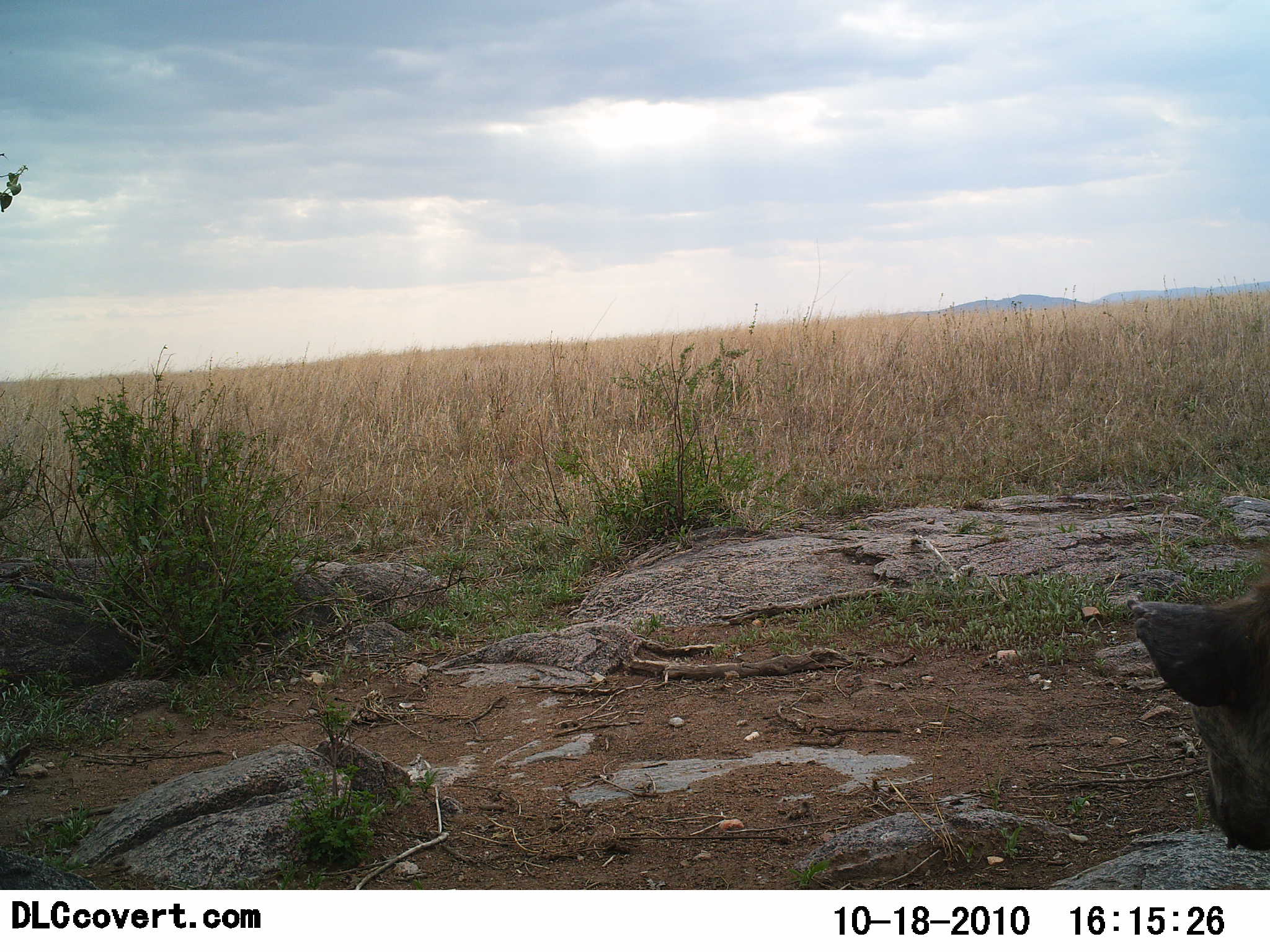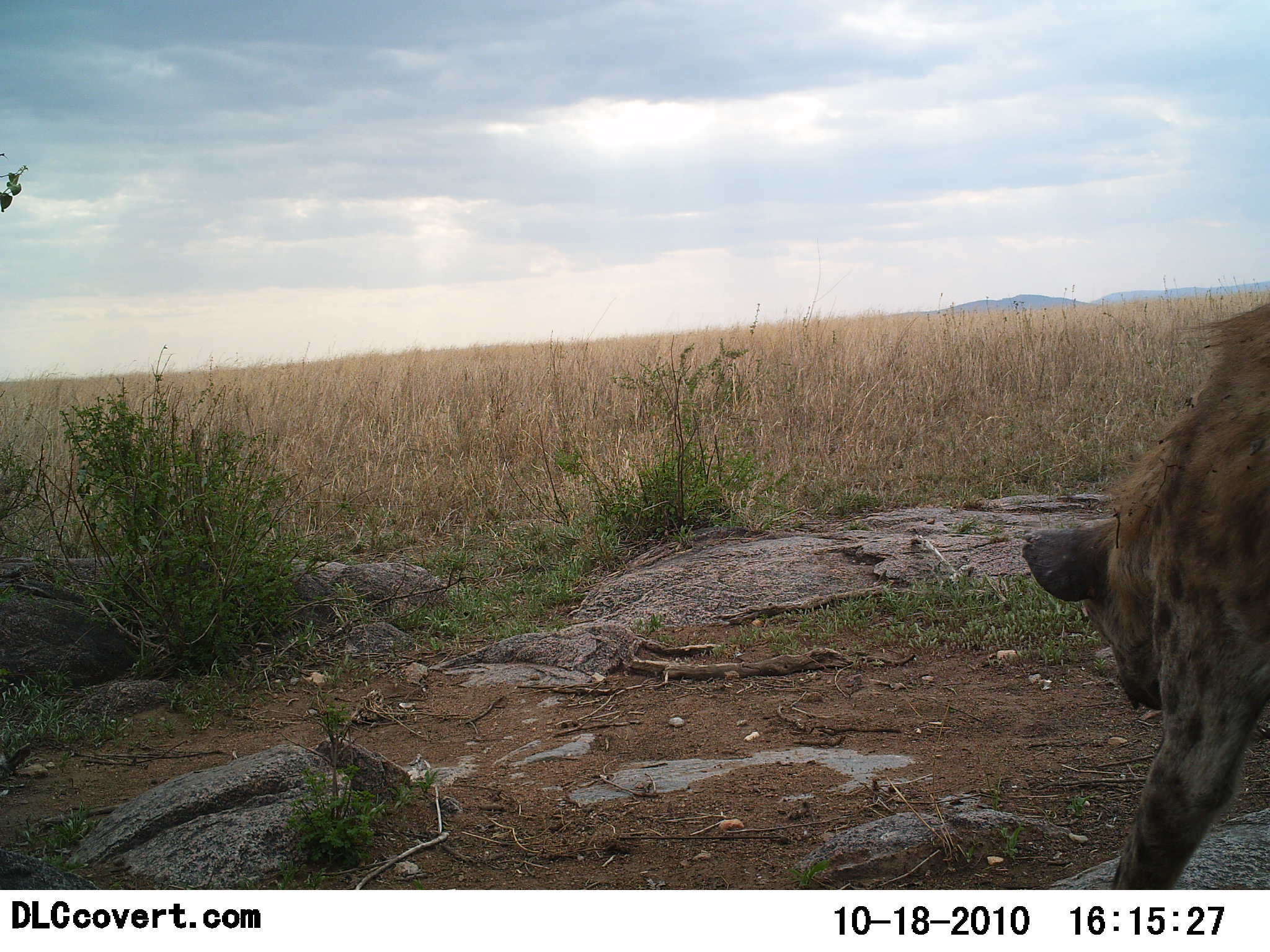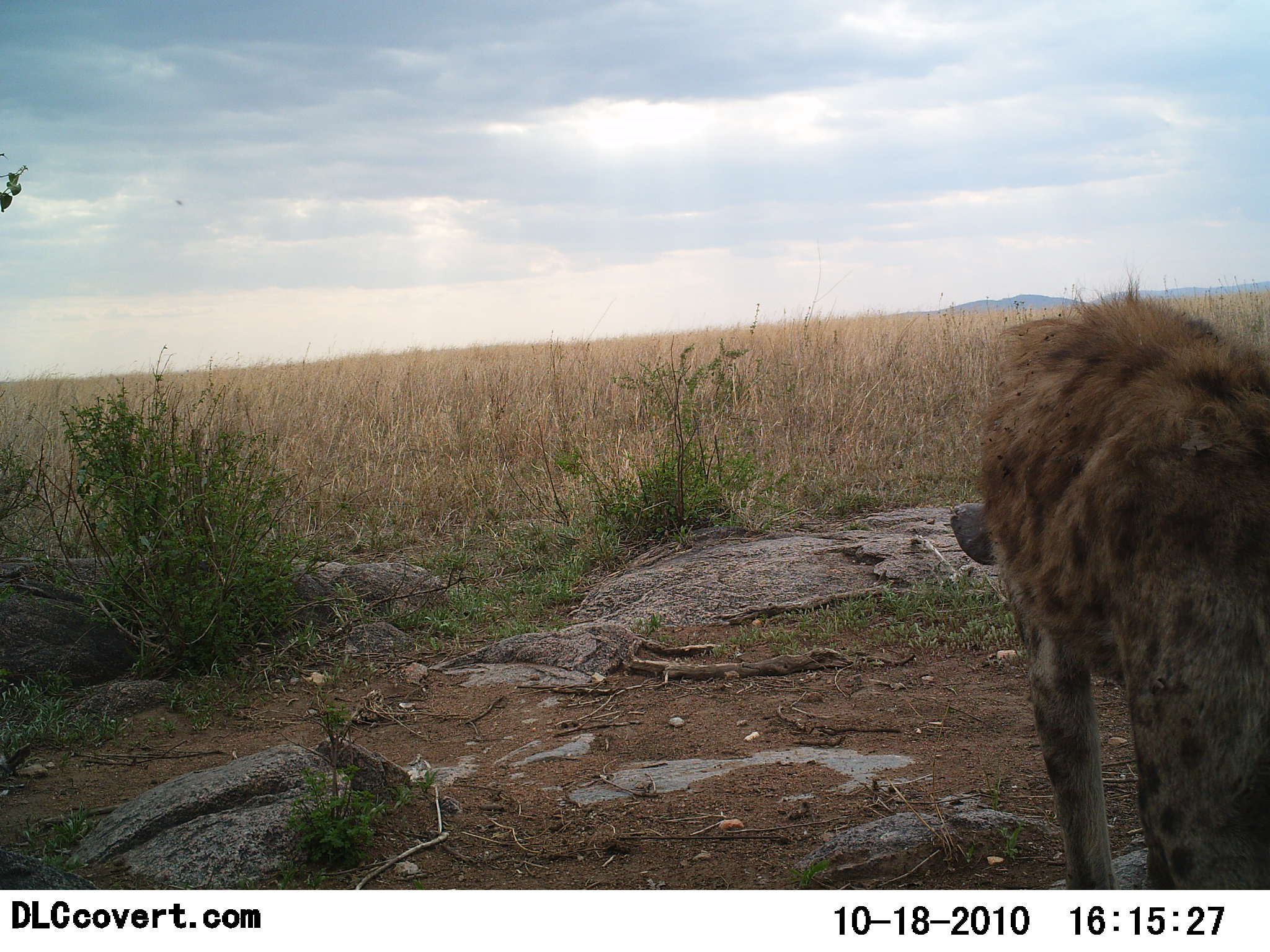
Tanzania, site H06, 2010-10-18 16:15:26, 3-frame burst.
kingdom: Animalia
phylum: Chordata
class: Mammalia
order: Carnivora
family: Hyaenidae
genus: Crocuta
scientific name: Crocuta crocuta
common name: spotted hyena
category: hyenaspotted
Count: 1.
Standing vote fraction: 8%.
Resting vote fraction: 0%.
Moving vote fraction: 100%.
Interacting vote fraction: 0%.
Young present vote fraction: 0%.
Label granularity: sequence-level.